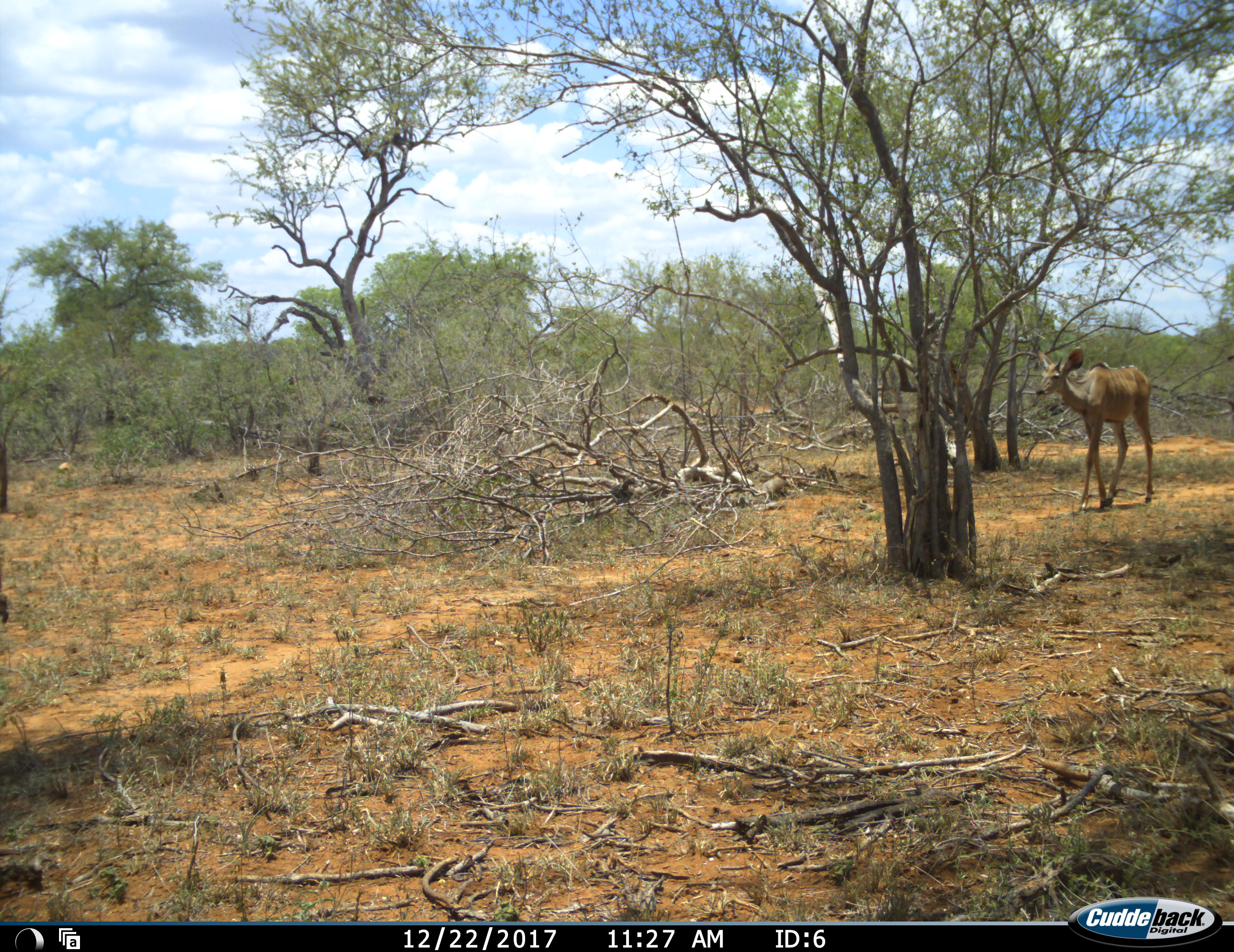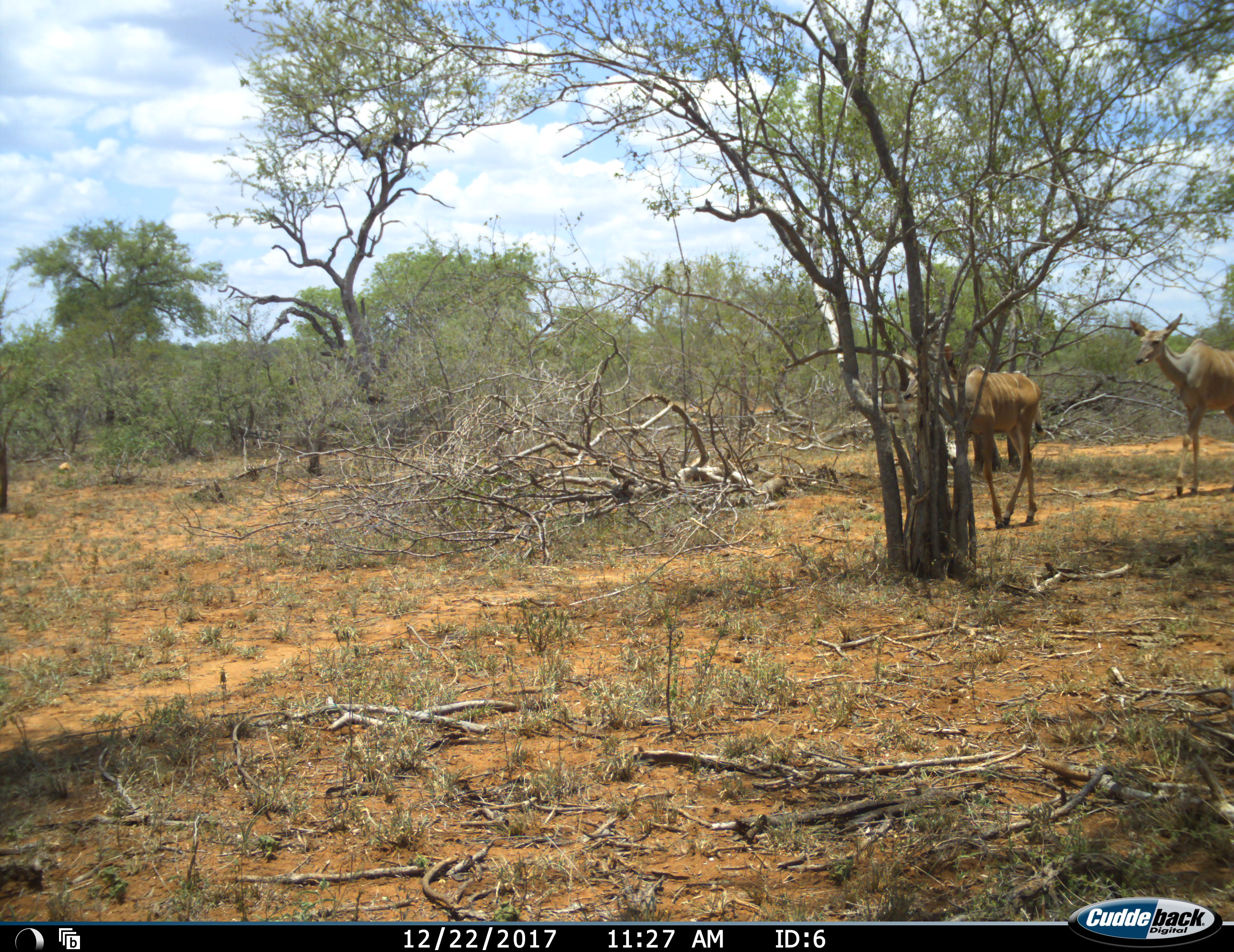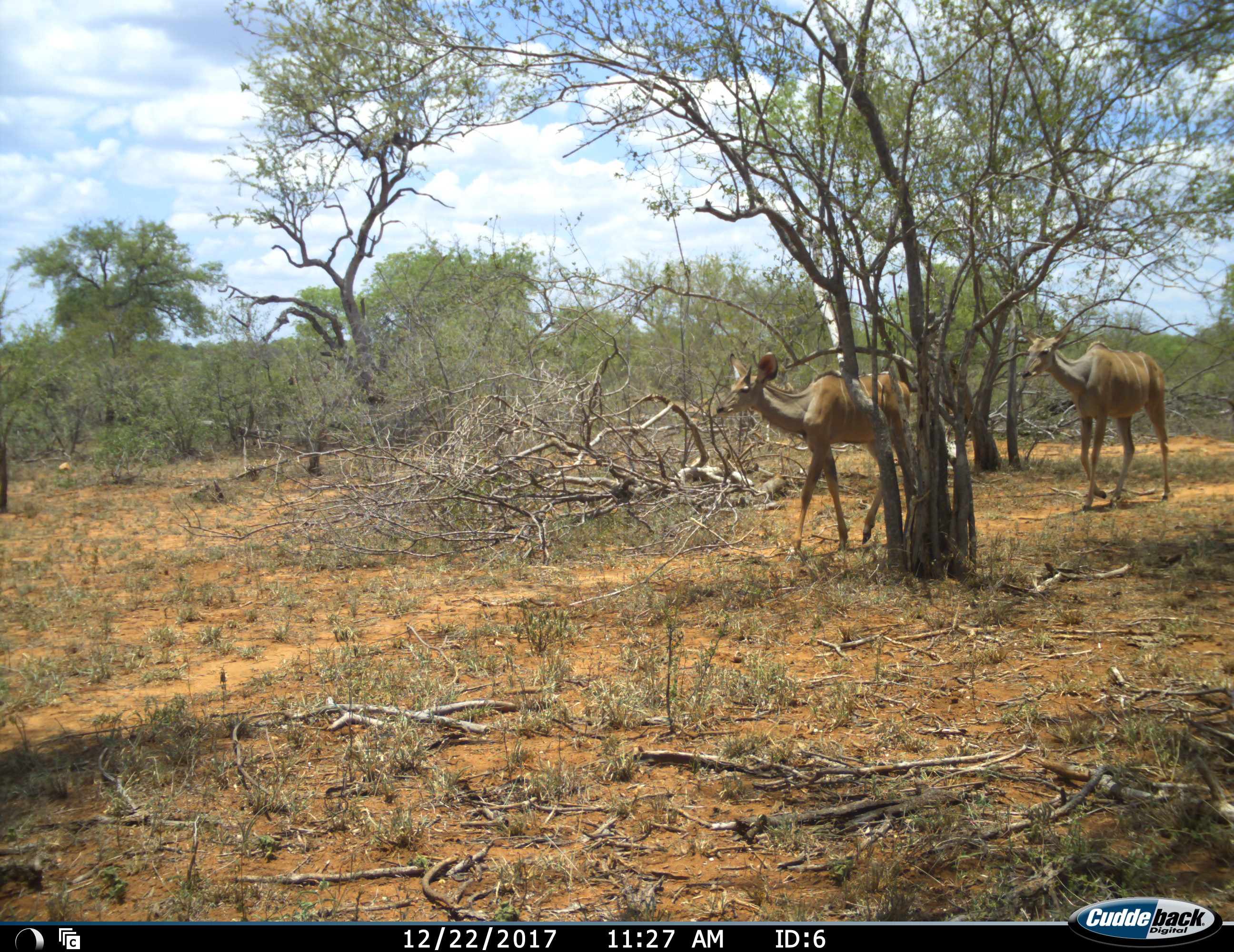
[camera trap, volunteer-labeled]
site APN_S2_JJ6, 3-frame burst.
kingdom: Animalia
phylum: Chordata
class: Mammalia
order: Artiodactyla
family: Bovidae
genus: Tragelaphus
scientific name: Tragelaphus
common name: kudu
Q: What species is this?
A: Kudu (Tragelaphus).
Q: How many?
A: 2.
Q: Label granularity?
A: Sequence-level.